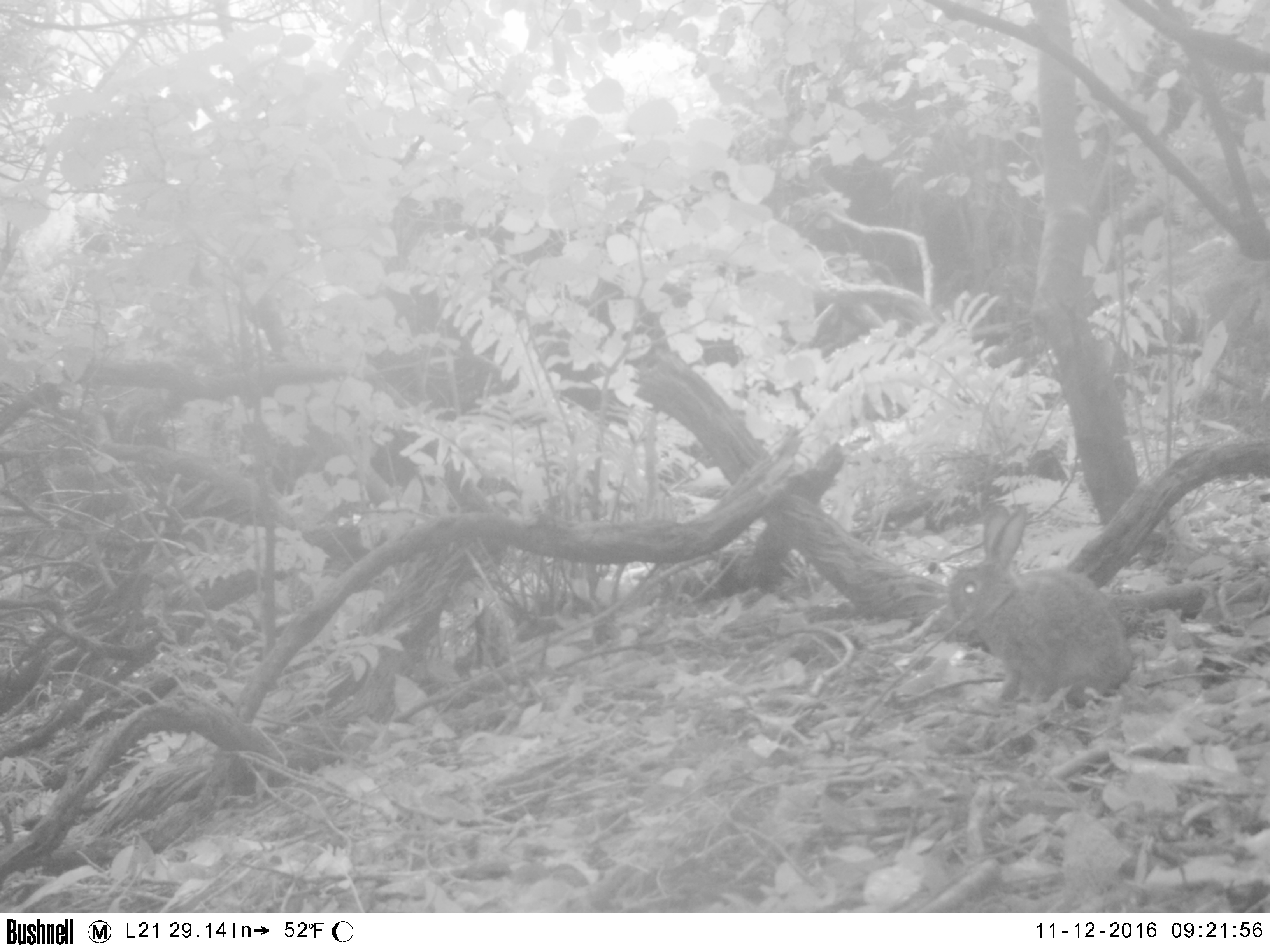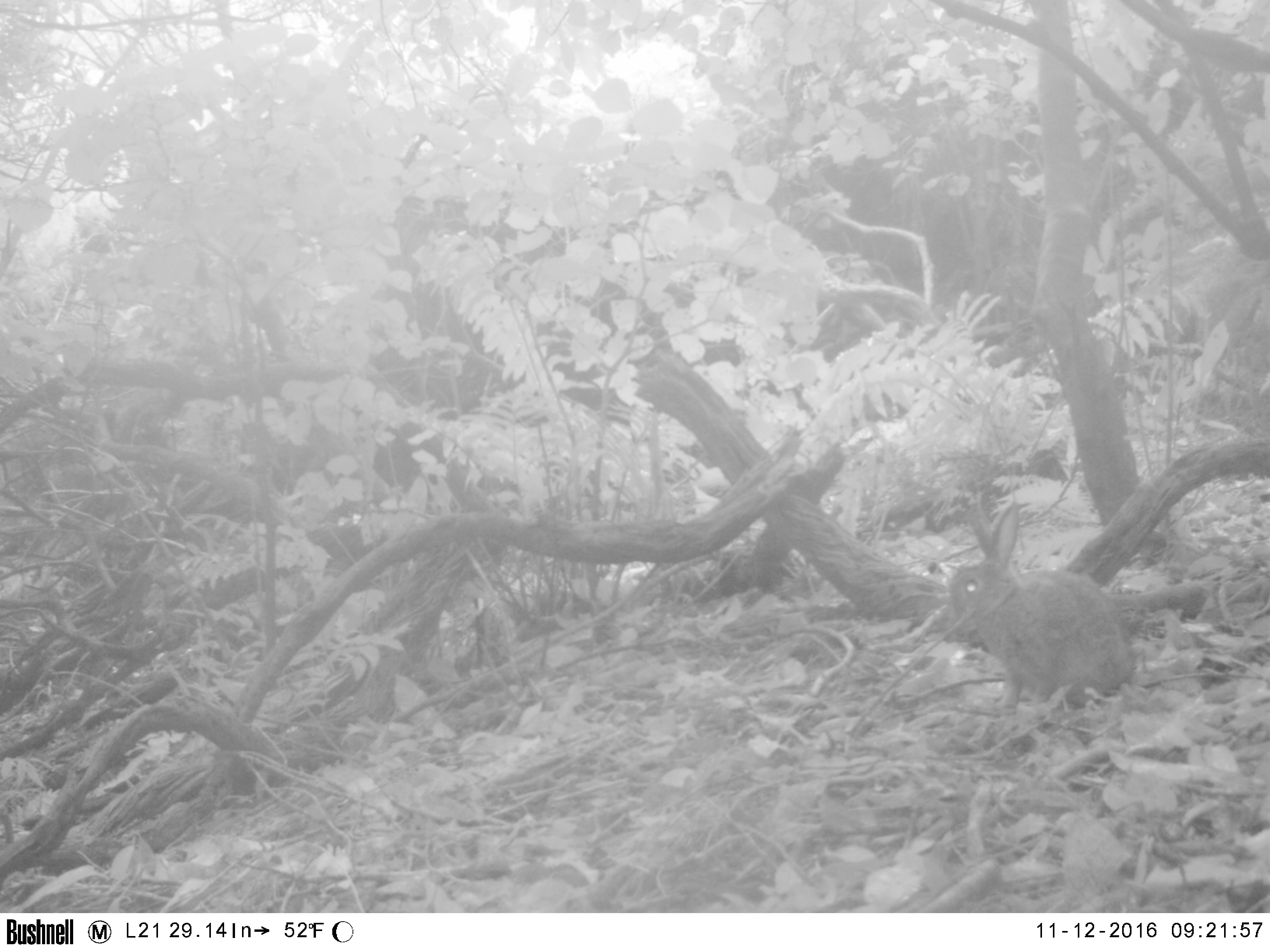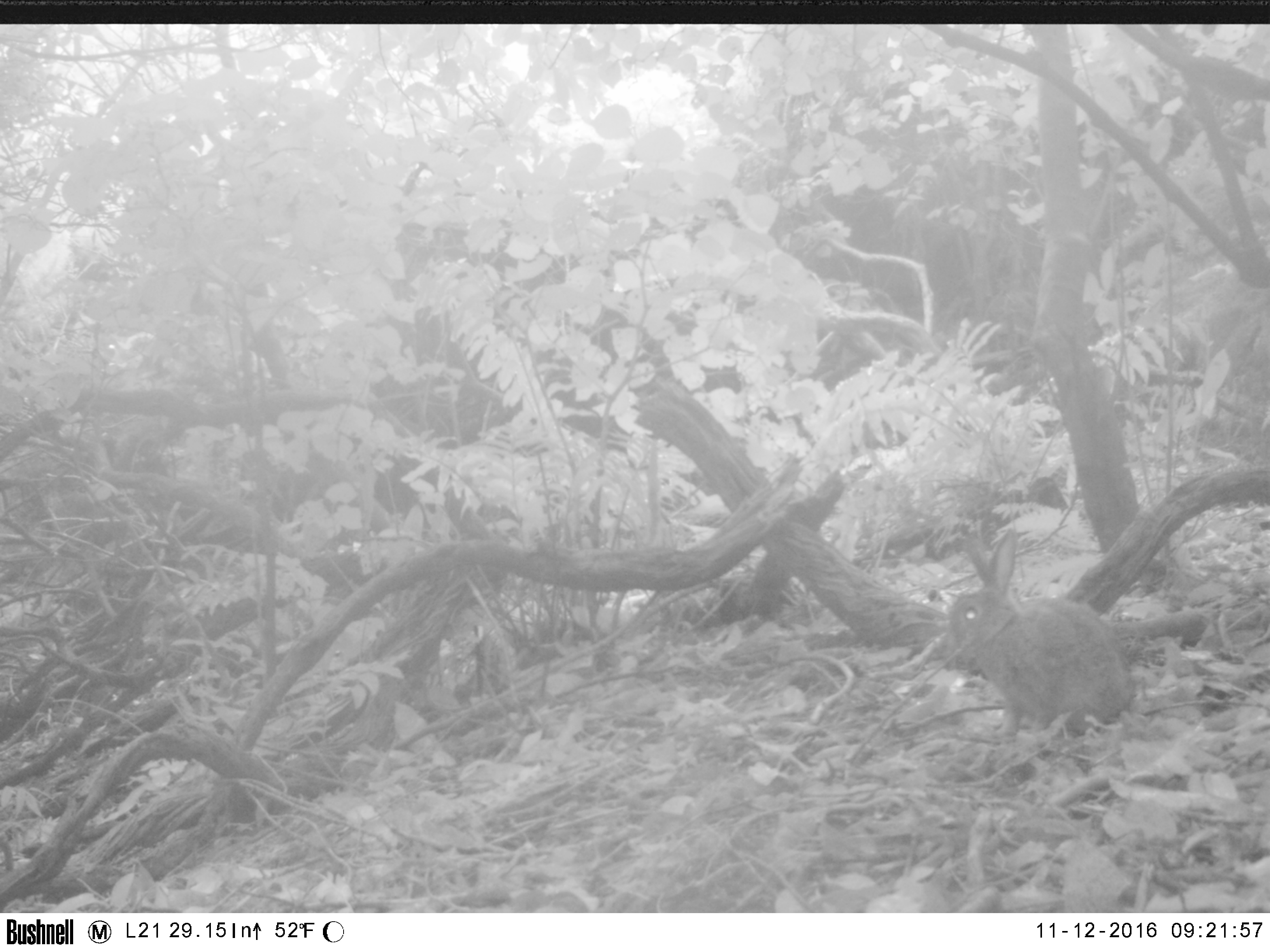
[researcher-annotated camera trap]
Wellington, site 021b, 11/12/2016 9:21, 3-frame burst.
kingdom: Animalia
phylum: Chordata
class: Mammalia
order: Lagomorpha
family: Leporidae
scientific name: Leporidae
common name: rabbit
Rabbit (Leporidae).